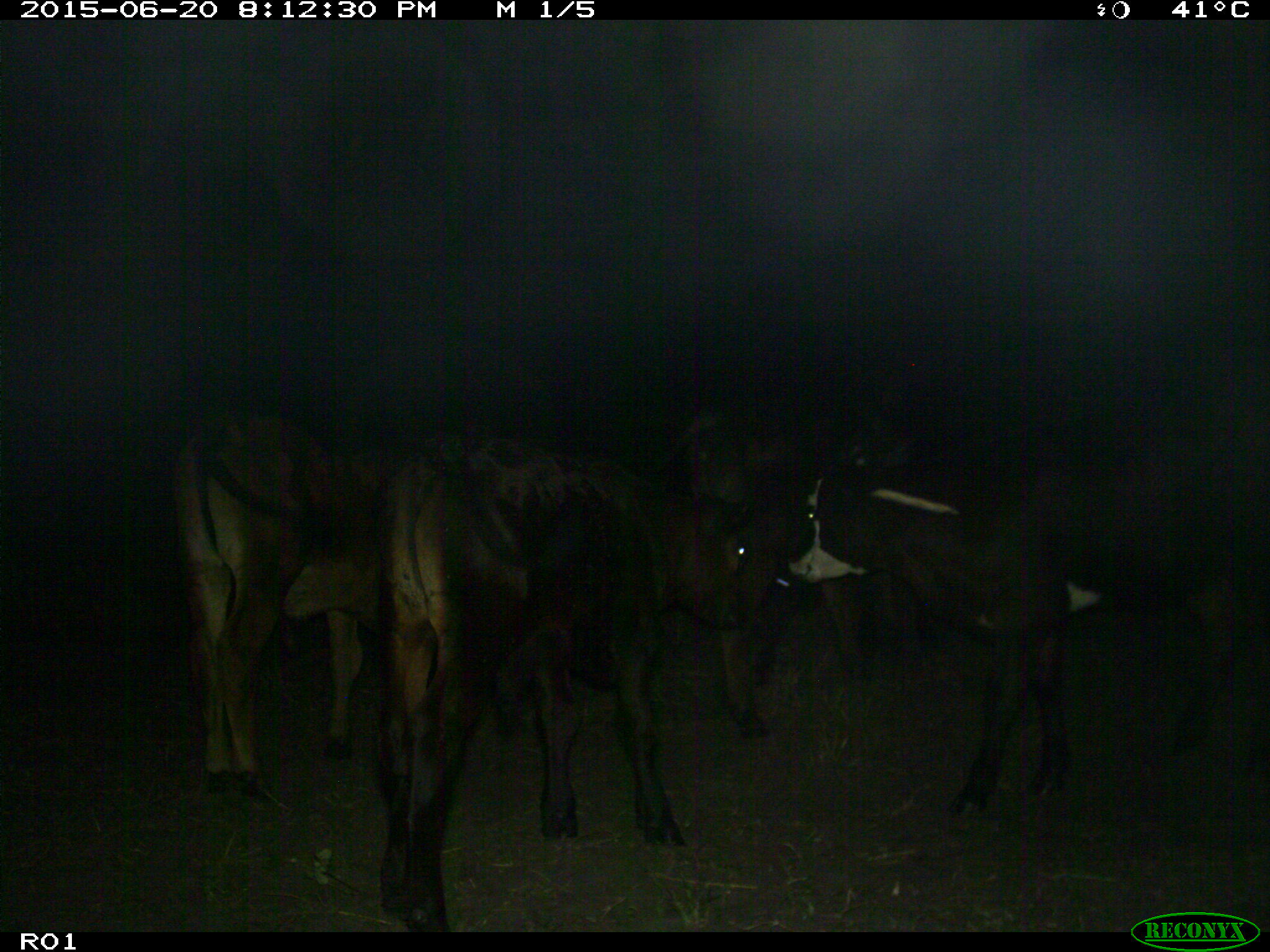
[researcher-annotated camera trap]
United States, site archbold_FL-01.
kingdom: Animalia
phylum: Chordata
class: Mammalia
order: Artiodactyla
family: Bovidae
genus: Bos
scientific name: Bos taurus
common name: domestic cow